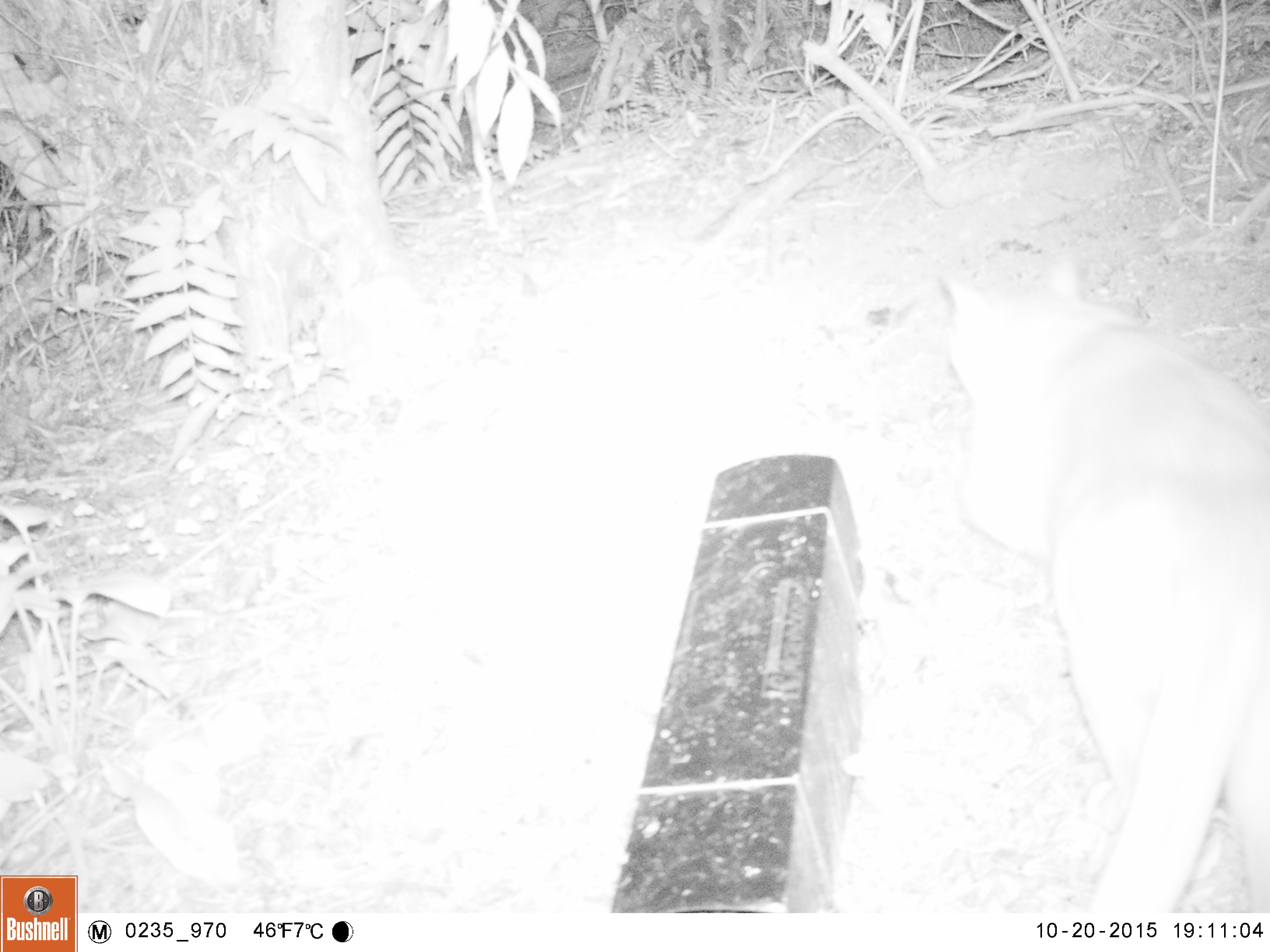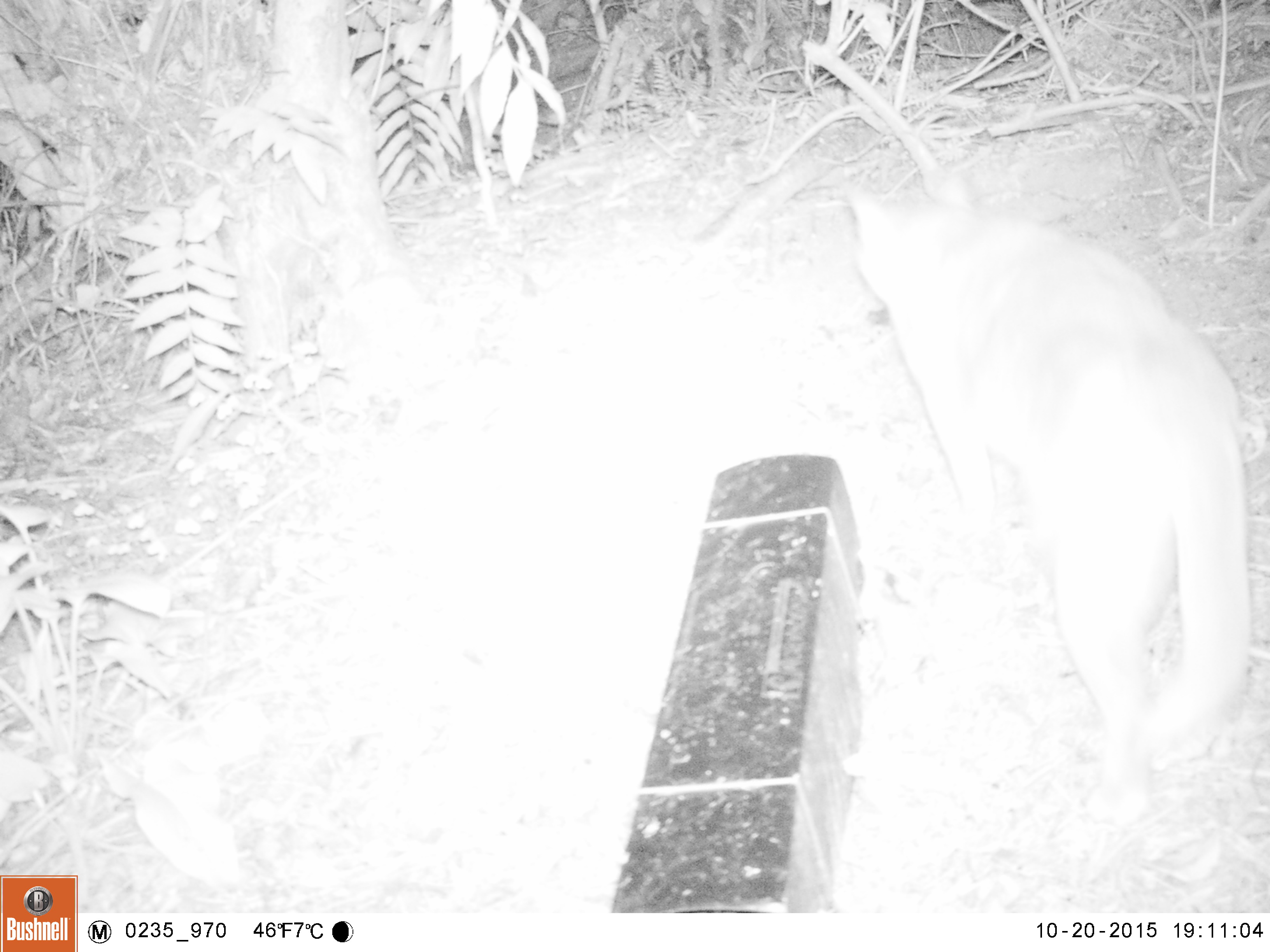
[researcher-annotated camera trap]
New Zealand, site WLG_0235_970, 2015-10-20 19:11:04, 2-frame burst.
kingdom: Animalia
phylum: Chordata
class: Mammalia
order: Carnivora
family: Felidae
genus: Felis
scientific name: Felis catus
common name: domestic cat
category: cat